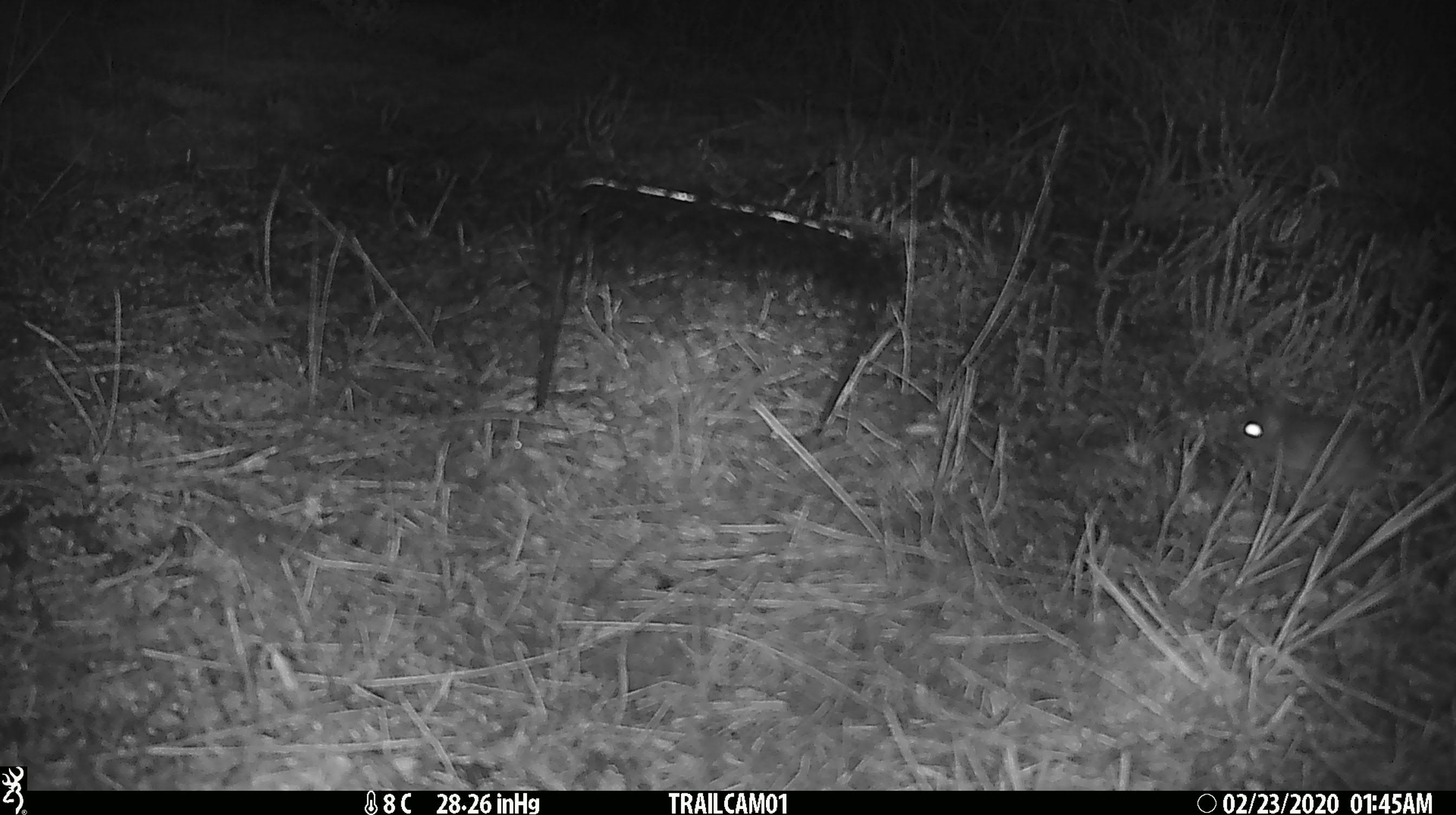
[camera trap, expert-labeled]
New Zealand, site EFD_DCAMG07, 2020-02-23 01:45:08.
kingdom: Animalia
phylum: Chordata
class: Mammalia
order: Rodentia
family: Muridae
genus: Mus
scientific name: Mus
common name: mouse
Mouse (Mus).